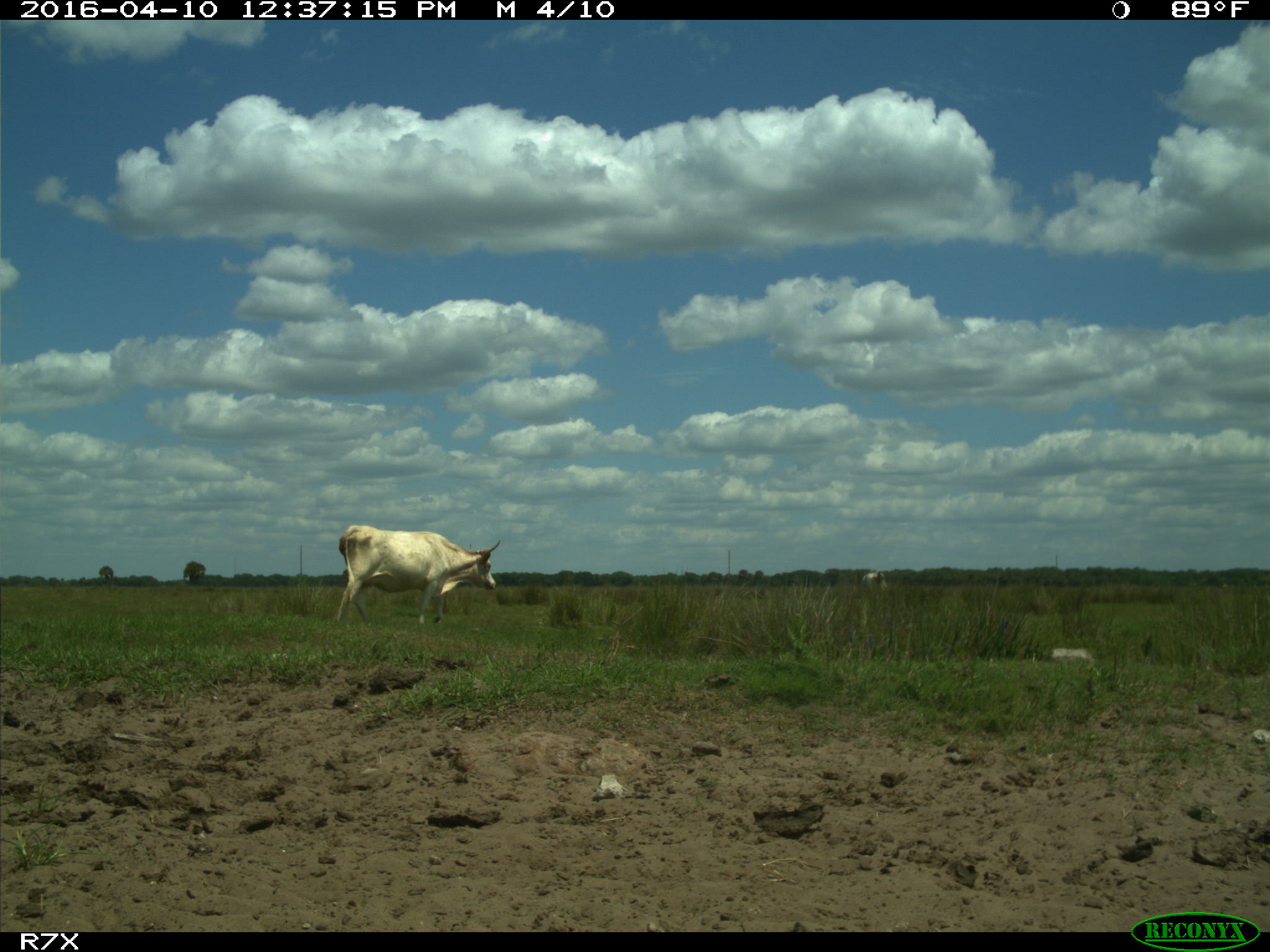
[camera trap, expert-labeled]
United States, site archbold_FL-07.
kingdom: Animalia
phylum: Chordata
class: Mammalia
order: Artiodactyla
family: Bovidae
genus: Bos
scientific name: Bos taurus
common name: domestic cow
Bos taurus (domestic cow).